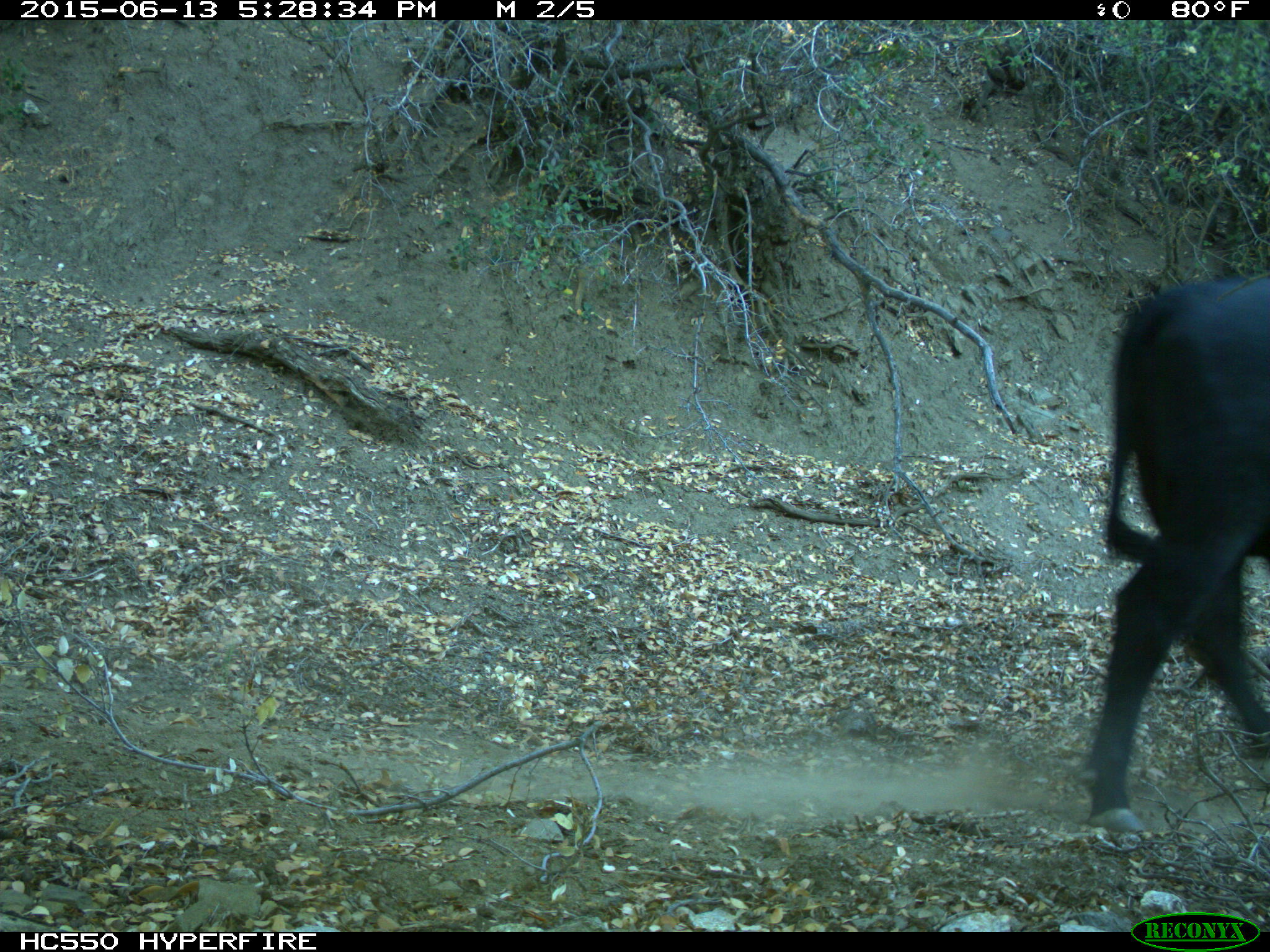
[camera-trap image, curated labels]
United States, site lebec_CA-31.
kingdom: Animalia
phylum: Chordata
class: Mammalia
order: Artiodactyla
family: Bovidae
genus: Bos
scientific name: Bos taurus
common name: domestic cow